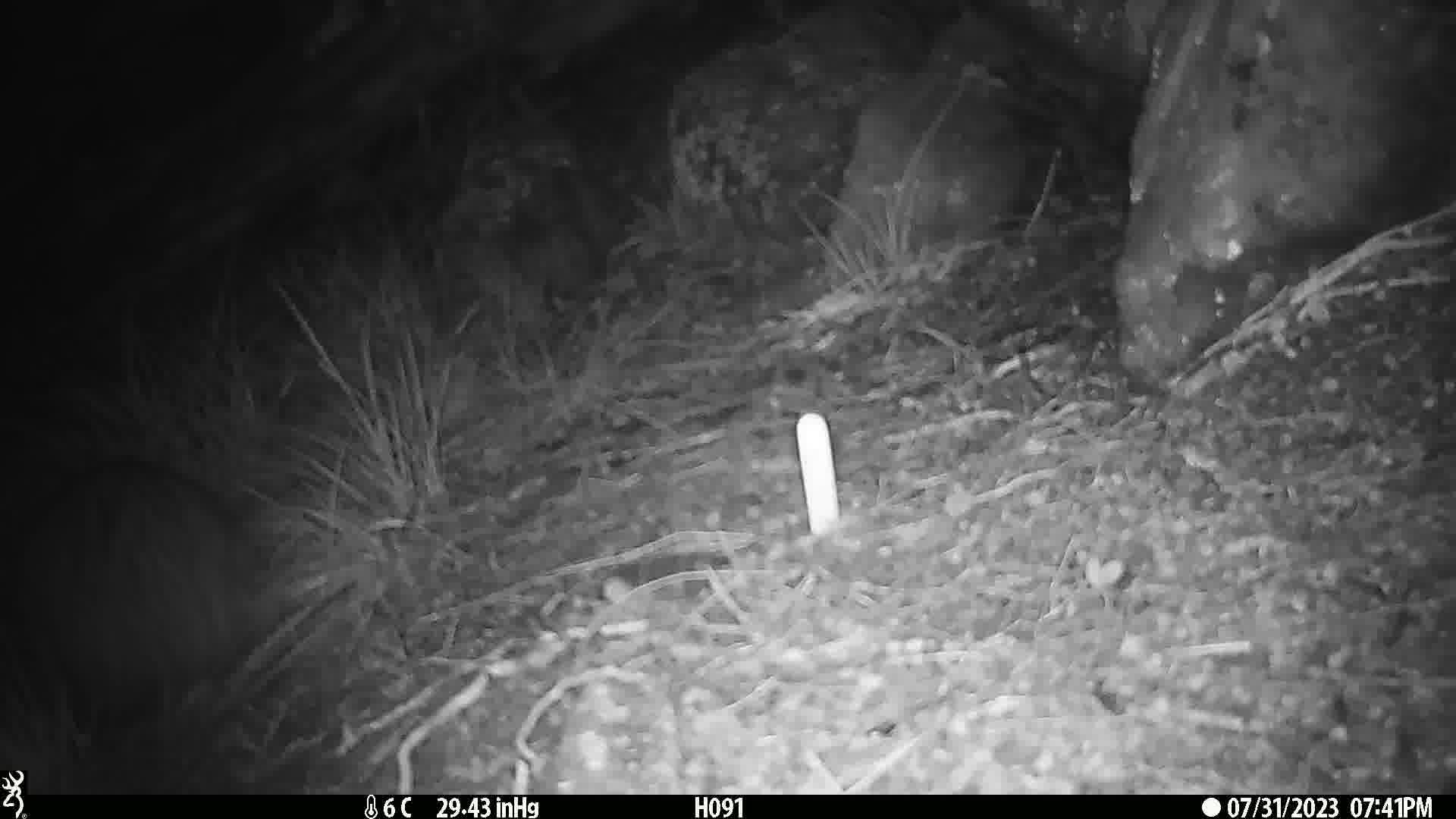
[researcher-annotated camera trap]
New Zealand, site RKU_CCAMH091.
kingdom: Animalia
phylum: Chordata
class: Aves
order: Apterygiformes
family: Apterygidae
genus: Apteryx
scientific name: Apteryx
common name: kiwi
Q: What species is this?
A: Kiwi (Apteryx).